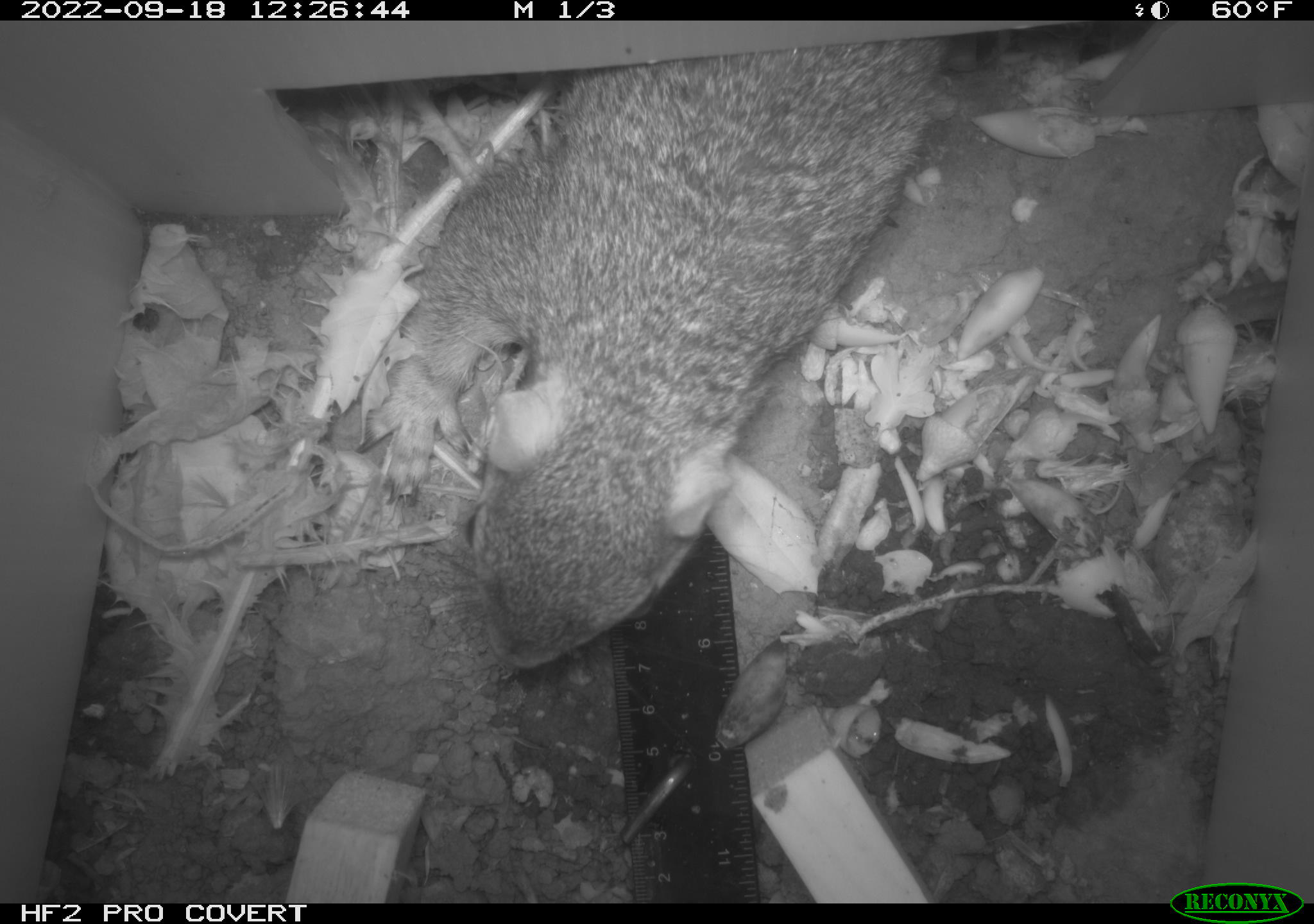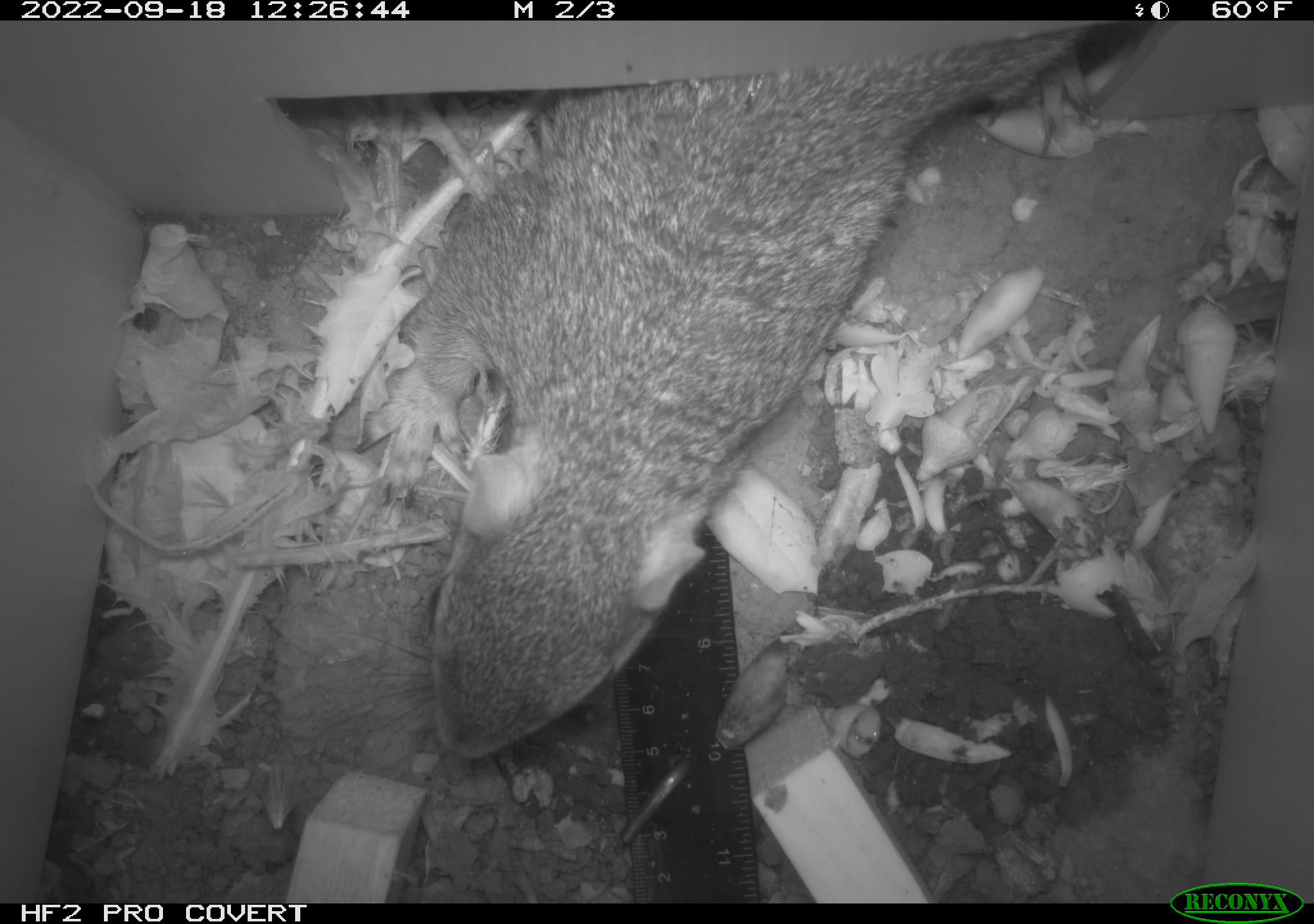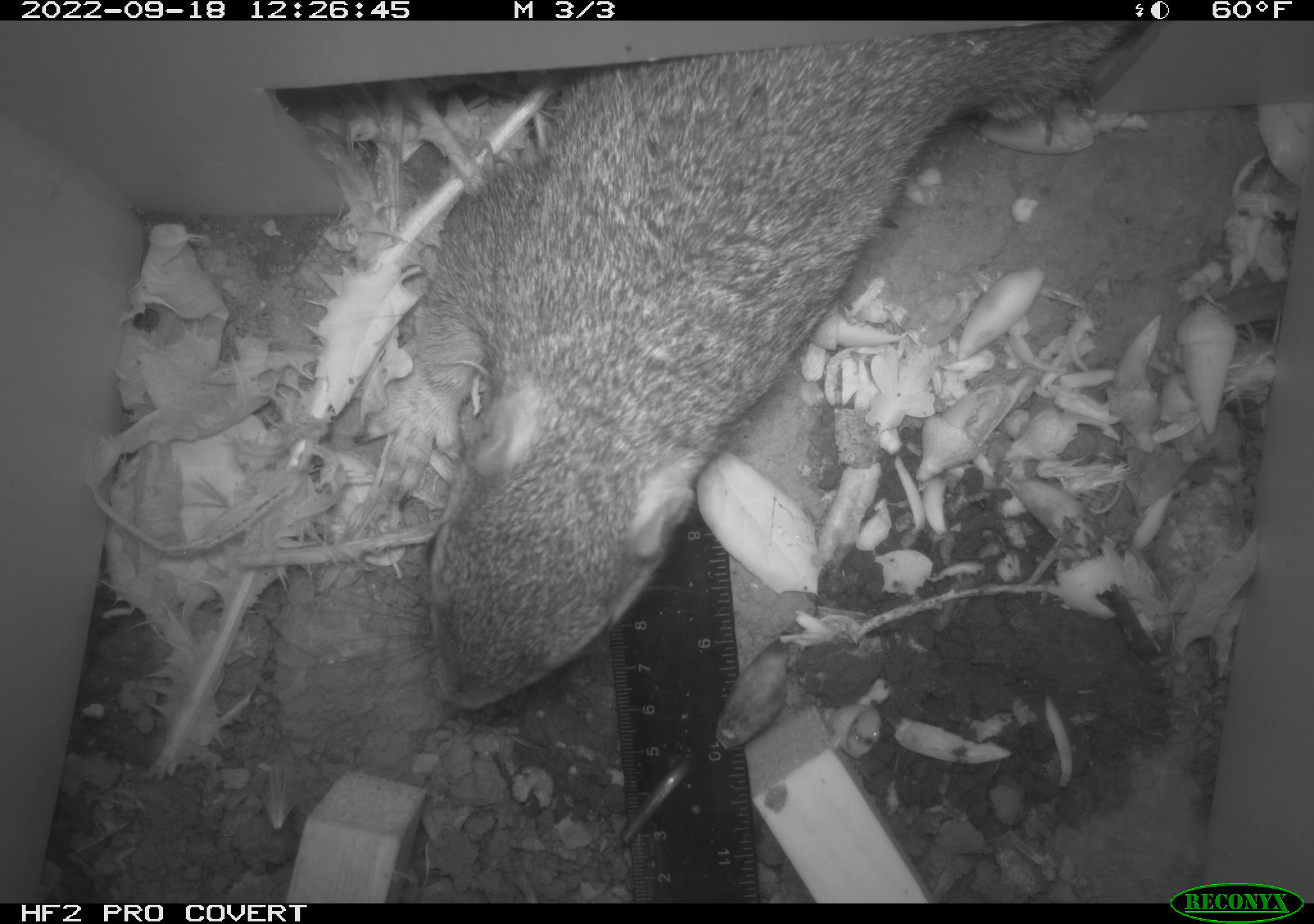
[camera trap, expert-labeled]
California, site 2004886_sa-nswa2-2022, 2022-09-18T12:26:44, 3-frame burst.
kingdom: Animalia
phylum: Chordata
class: Mammalia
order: Rodentia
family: Sciuridae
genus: Sciurus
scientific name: Sciurus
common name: tree squirrels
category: sciurus species